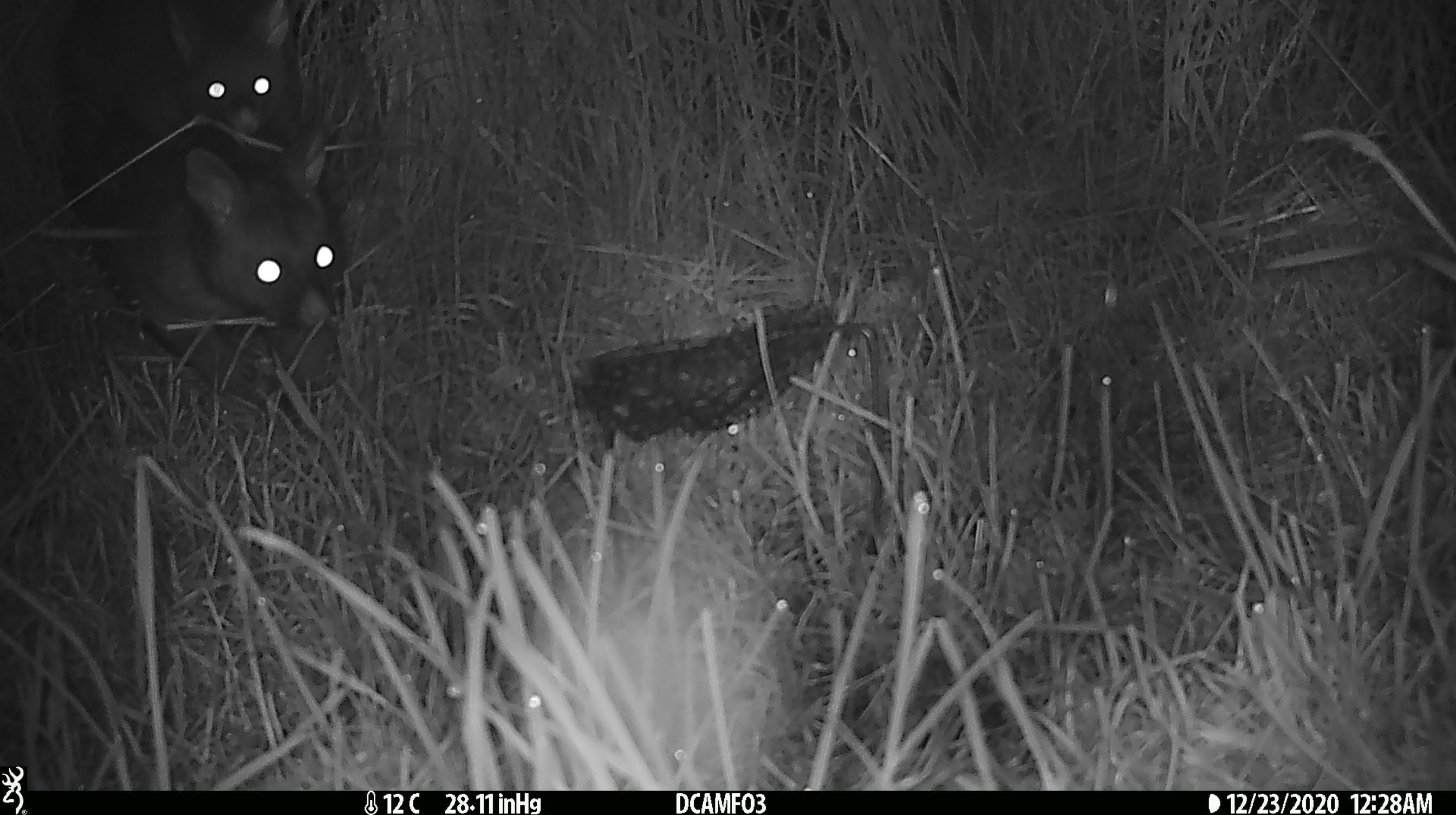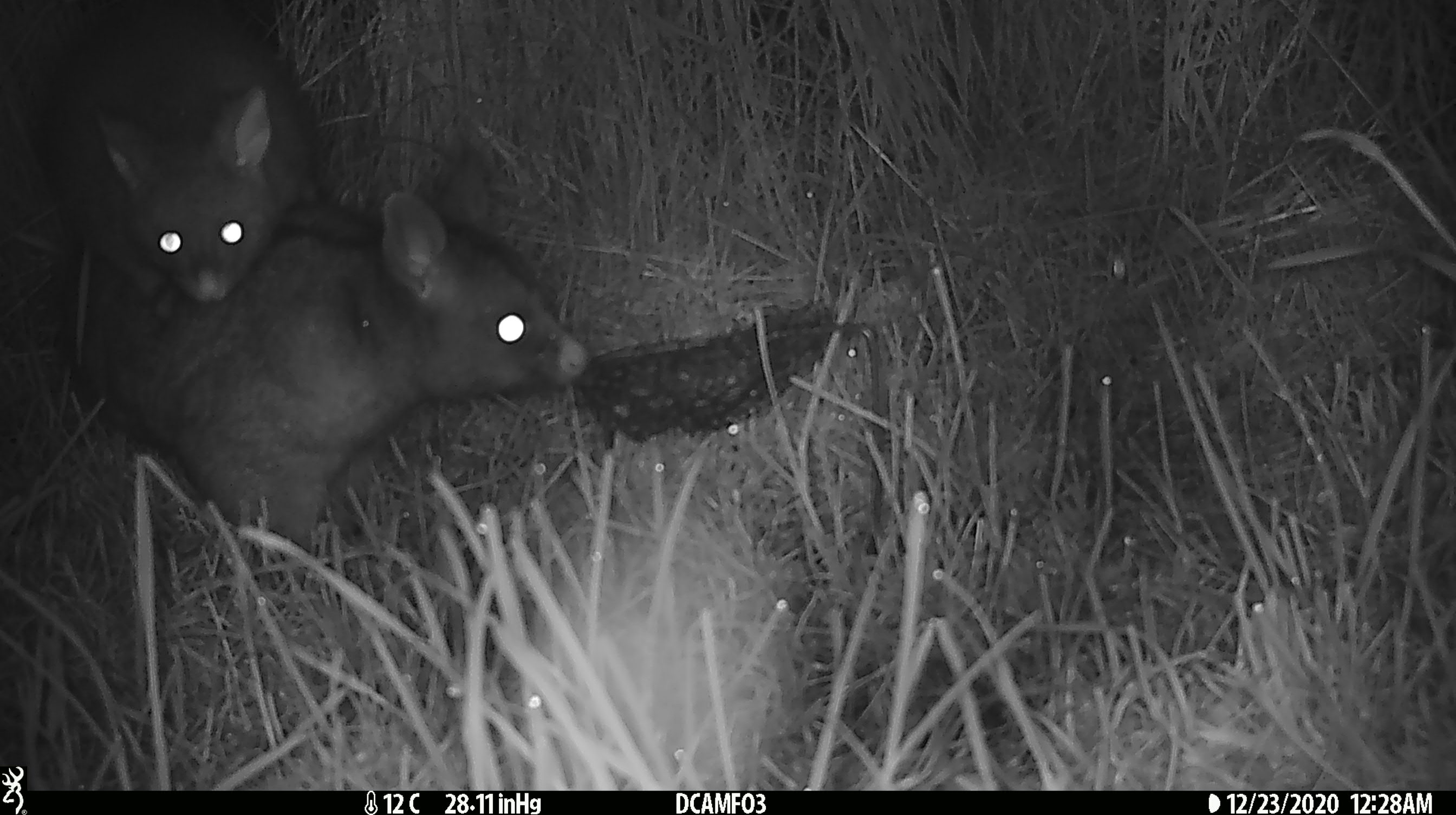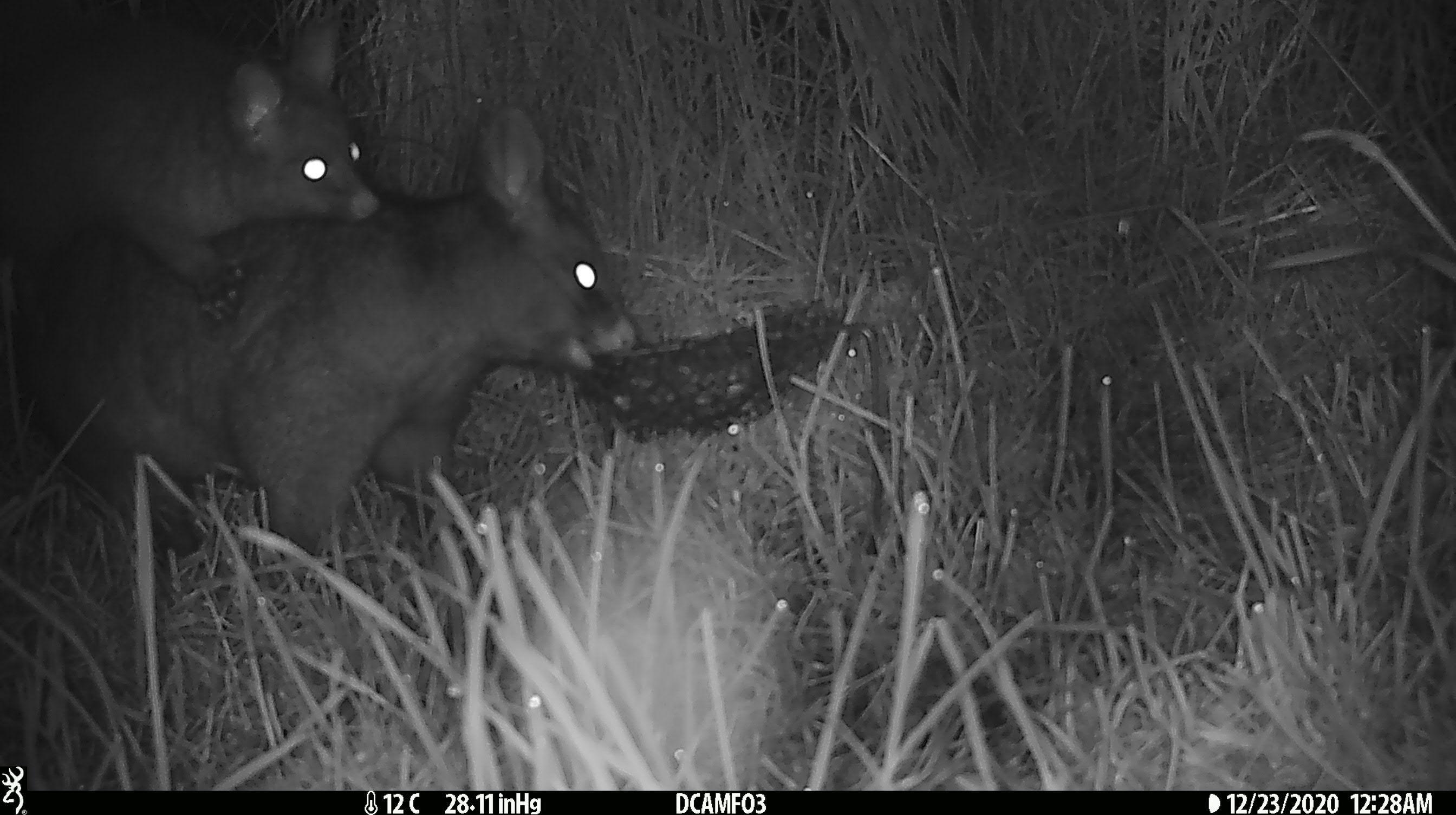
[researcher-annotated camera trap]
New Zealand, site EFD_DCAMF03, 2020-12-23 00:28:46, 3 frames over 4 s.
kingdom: Animalia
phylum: Chordata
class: Mammalia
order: Diprotodontia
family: Phalangeridae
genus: Trichosurus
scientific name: Trichosurus vulpecula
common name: common brushtail possum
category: possum